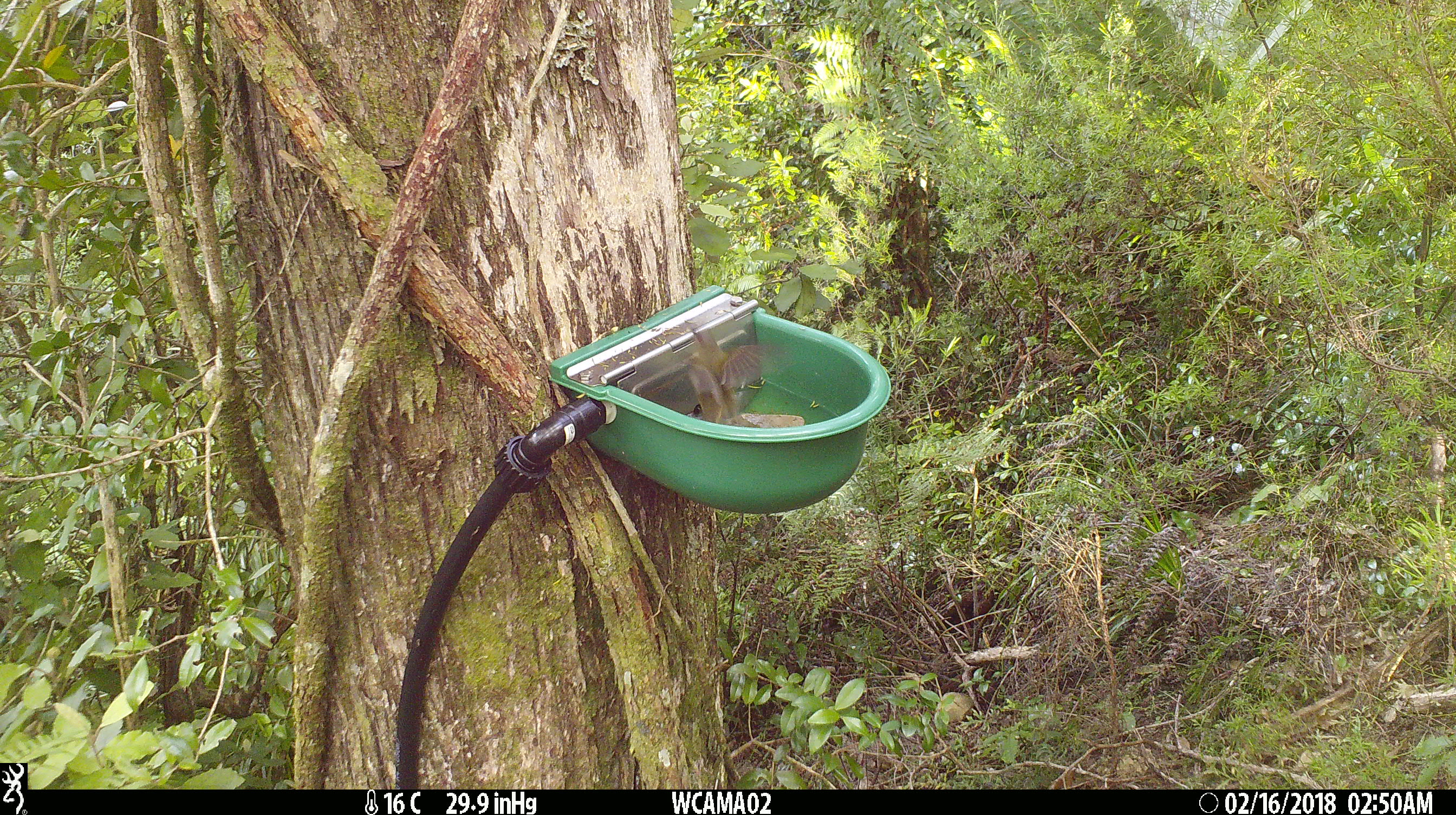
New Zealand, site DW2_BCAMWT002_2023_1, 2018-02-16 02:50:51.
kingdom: Animalia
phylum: Chordata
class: Aves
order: Passeriformes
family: Meliphagidae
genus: Anthornis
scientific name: Anthornis melanura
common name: new zealand bellbird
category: bellbird